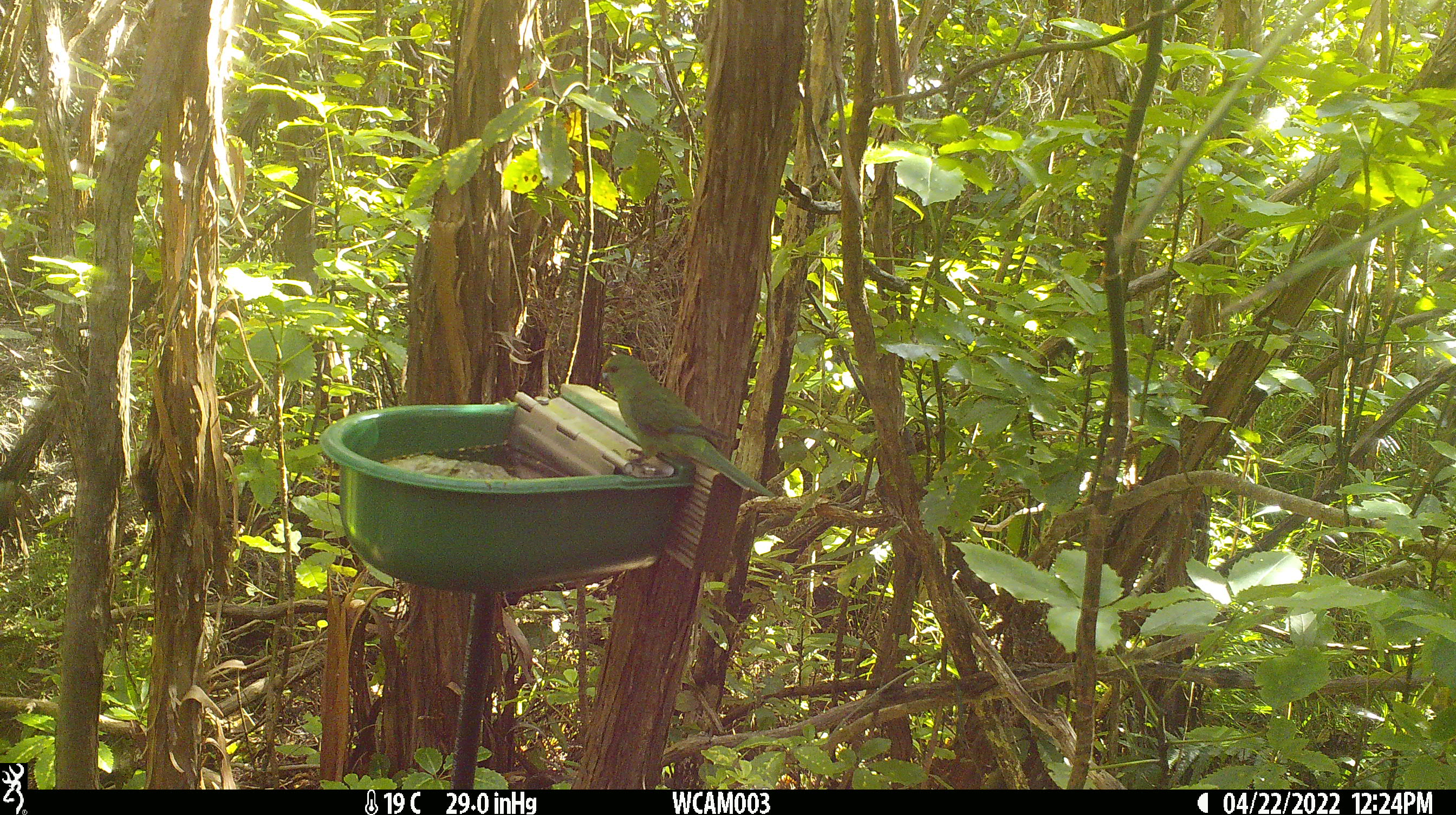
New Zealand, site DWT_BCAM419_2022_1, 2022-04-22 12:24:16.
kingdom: Animalia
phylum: Chordata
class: Aves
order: Psittaciformes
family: Psittaculidae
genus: Cyanoramphus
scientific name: Cyanoramphus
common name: parakeet